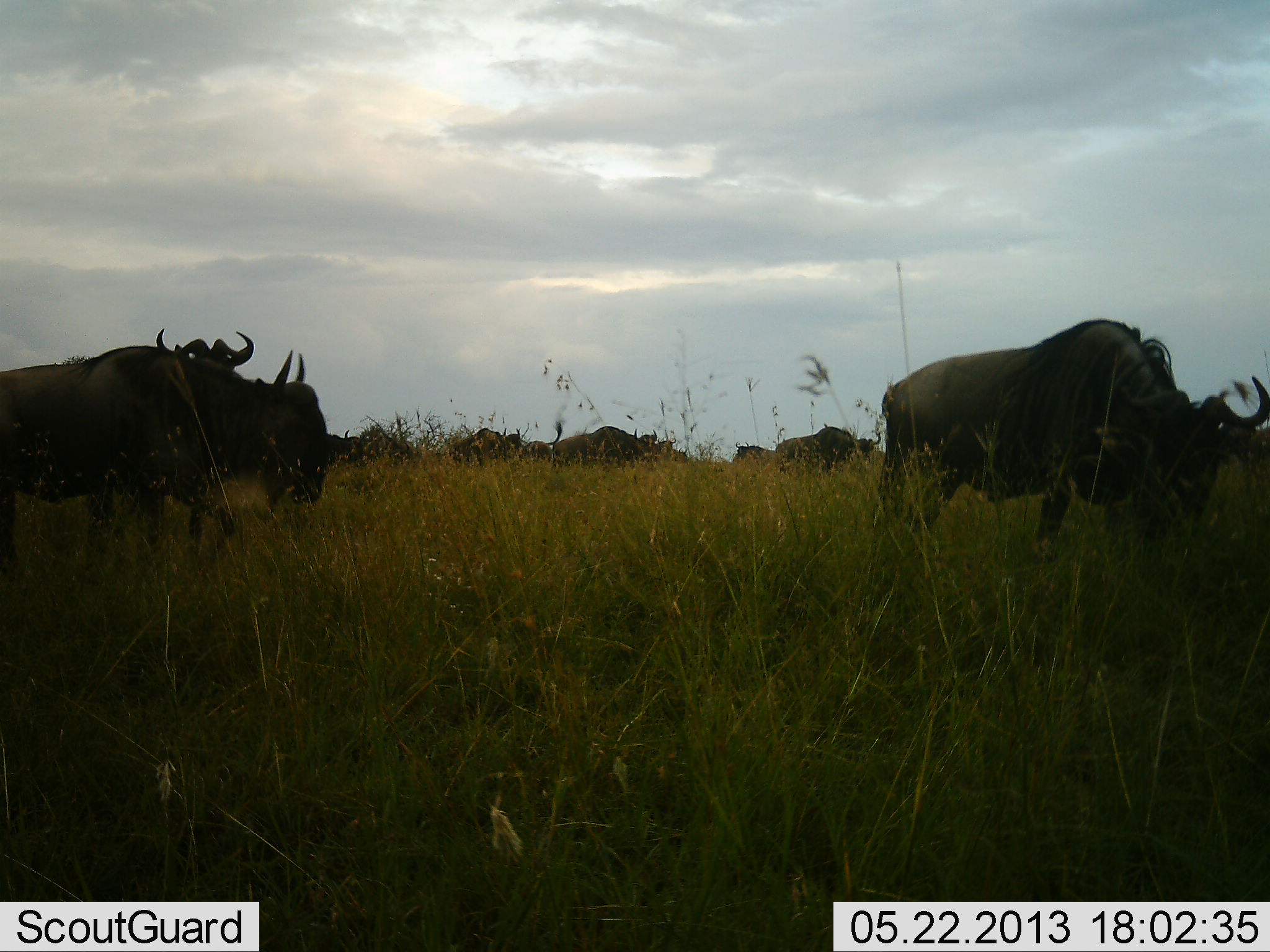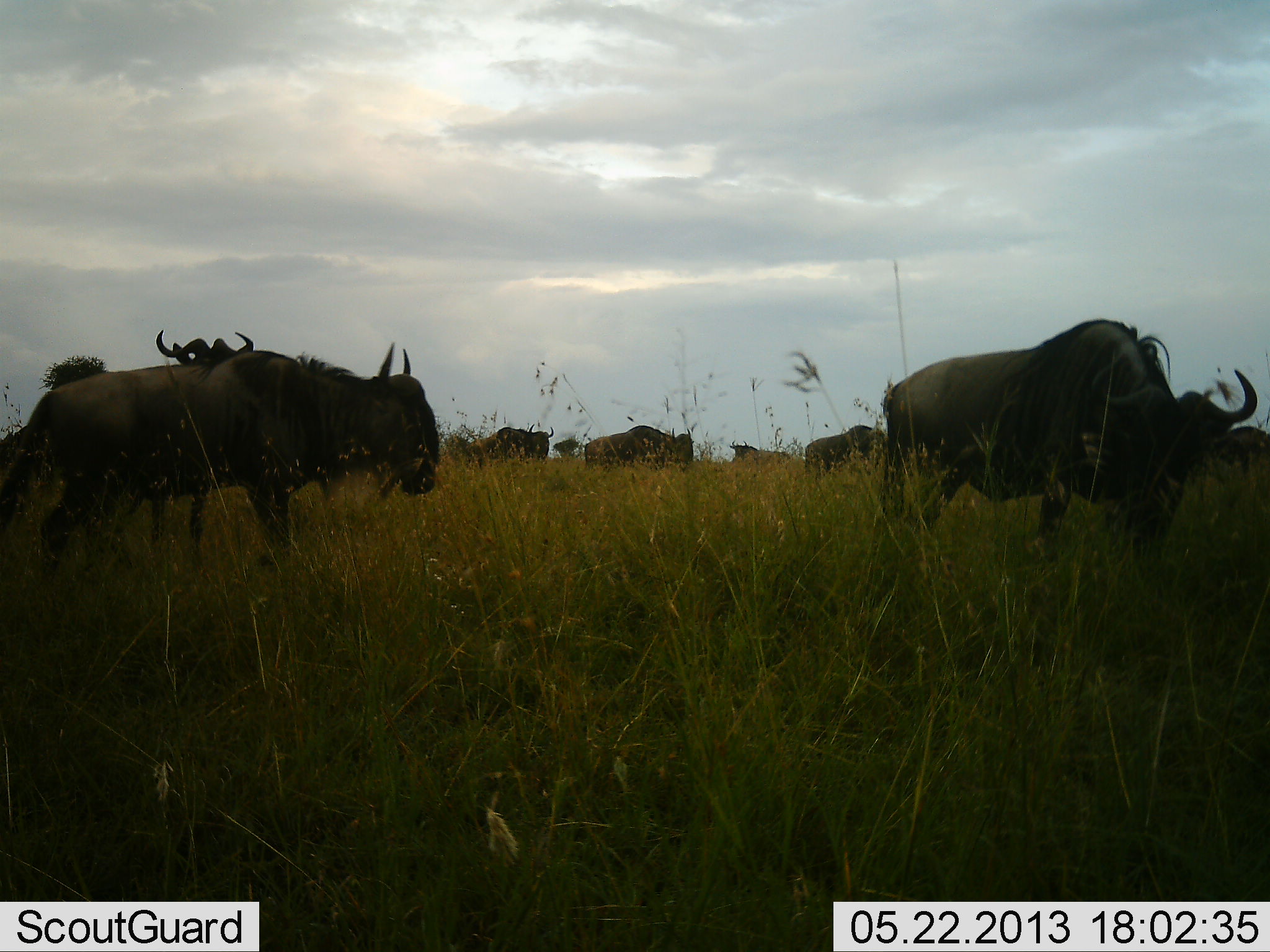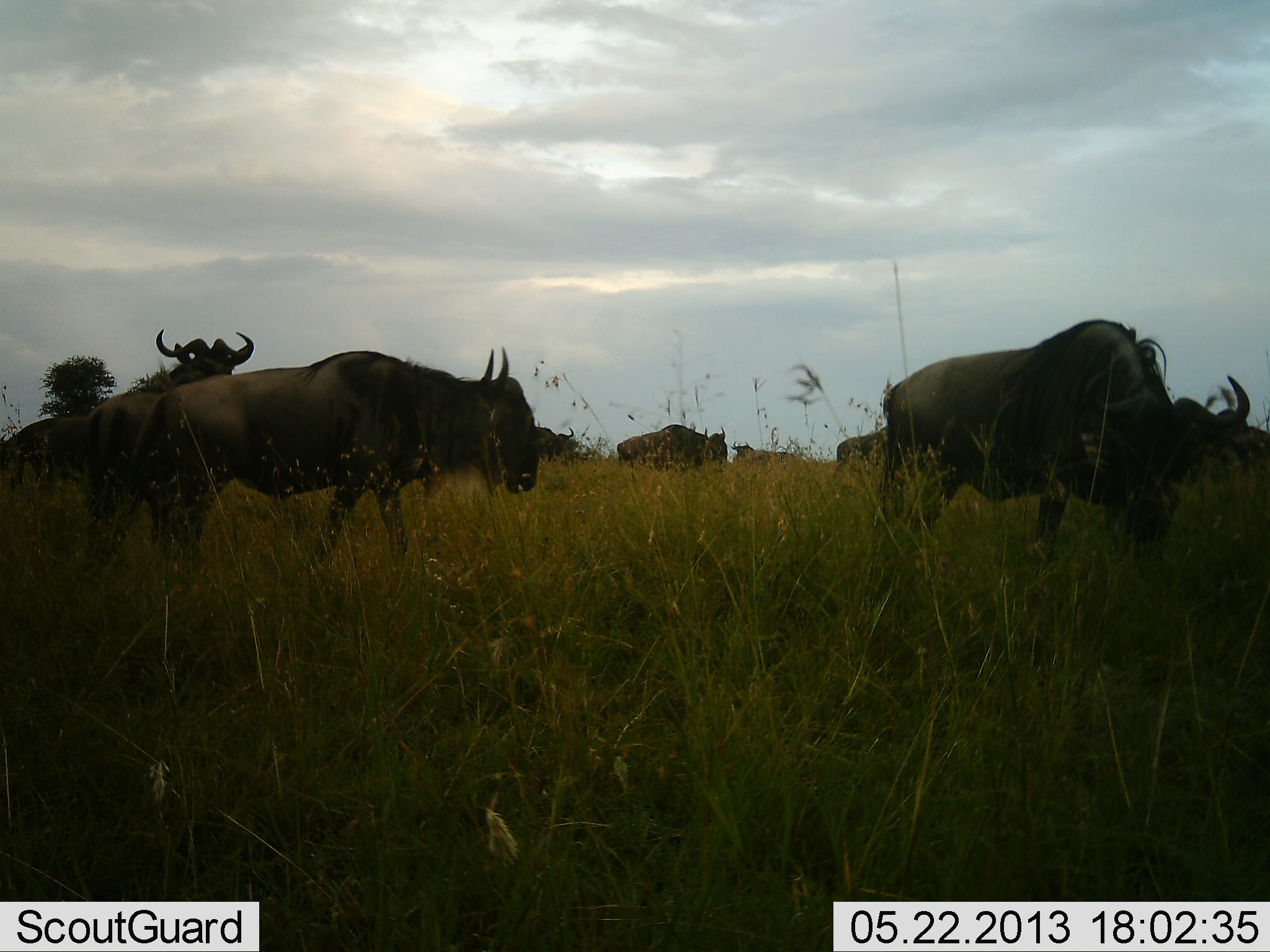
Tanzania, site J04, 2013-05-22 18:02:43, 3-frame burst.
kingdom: Animalia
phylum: Chordata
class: Mammalia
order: Artiodactyla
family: Bovidae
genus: Connochaetes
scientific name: Connochaetes taurinus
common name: blue wildebeest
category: wildebeest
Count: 9.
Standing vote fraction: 64%.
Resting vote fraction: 8%.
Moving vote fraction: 92%.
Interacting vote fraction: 4%.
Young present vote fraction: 0%.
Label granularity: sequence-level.